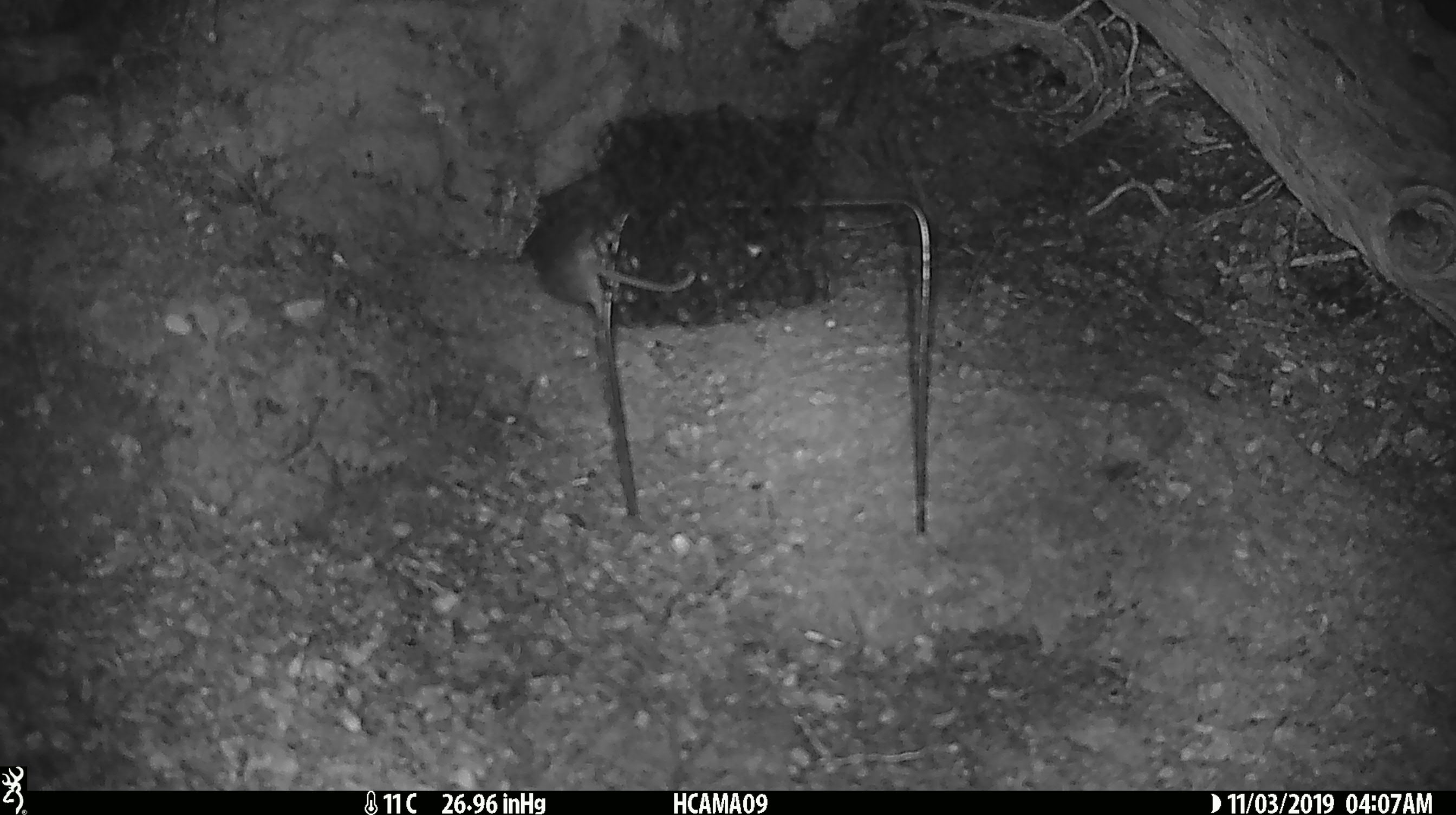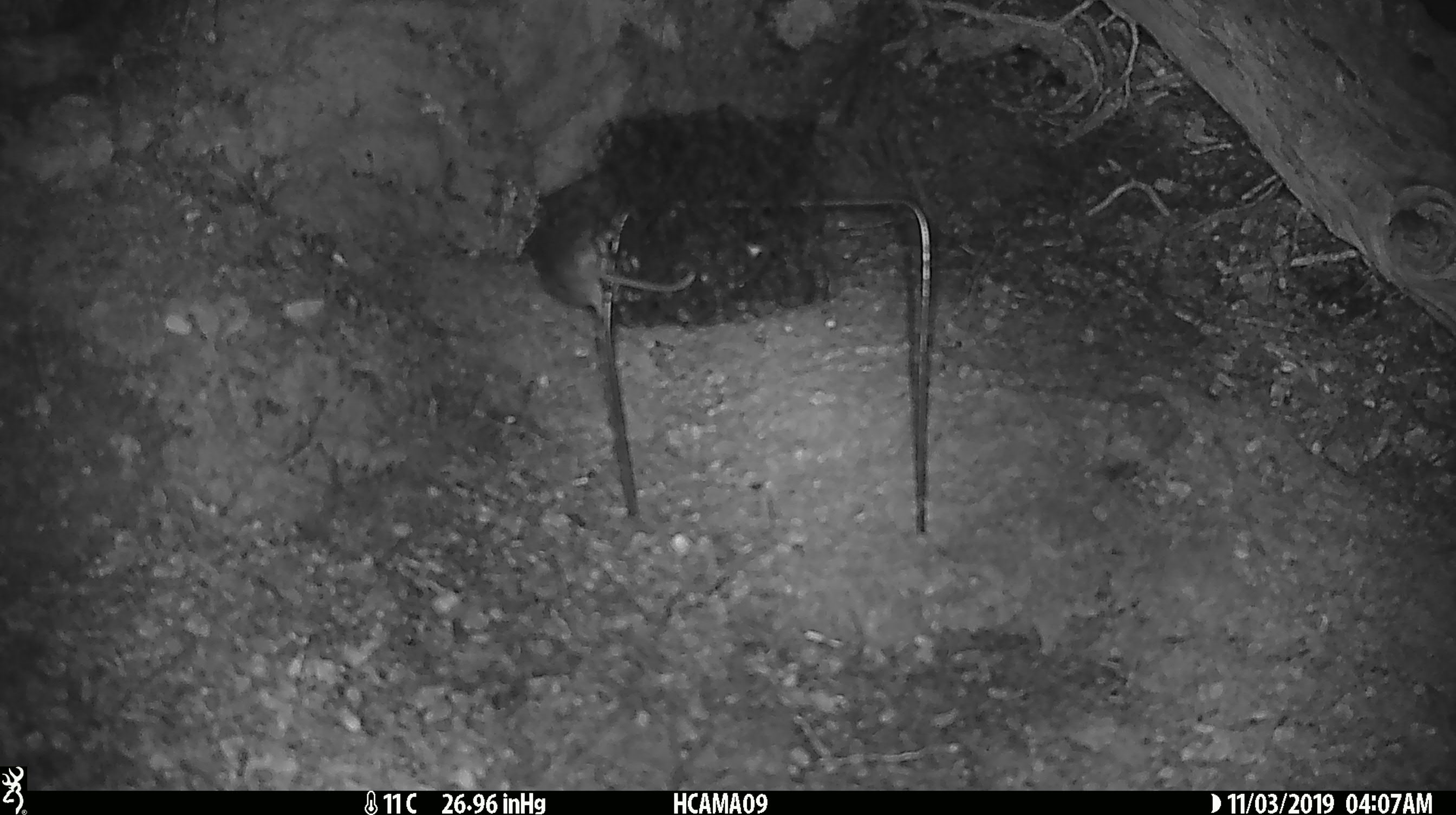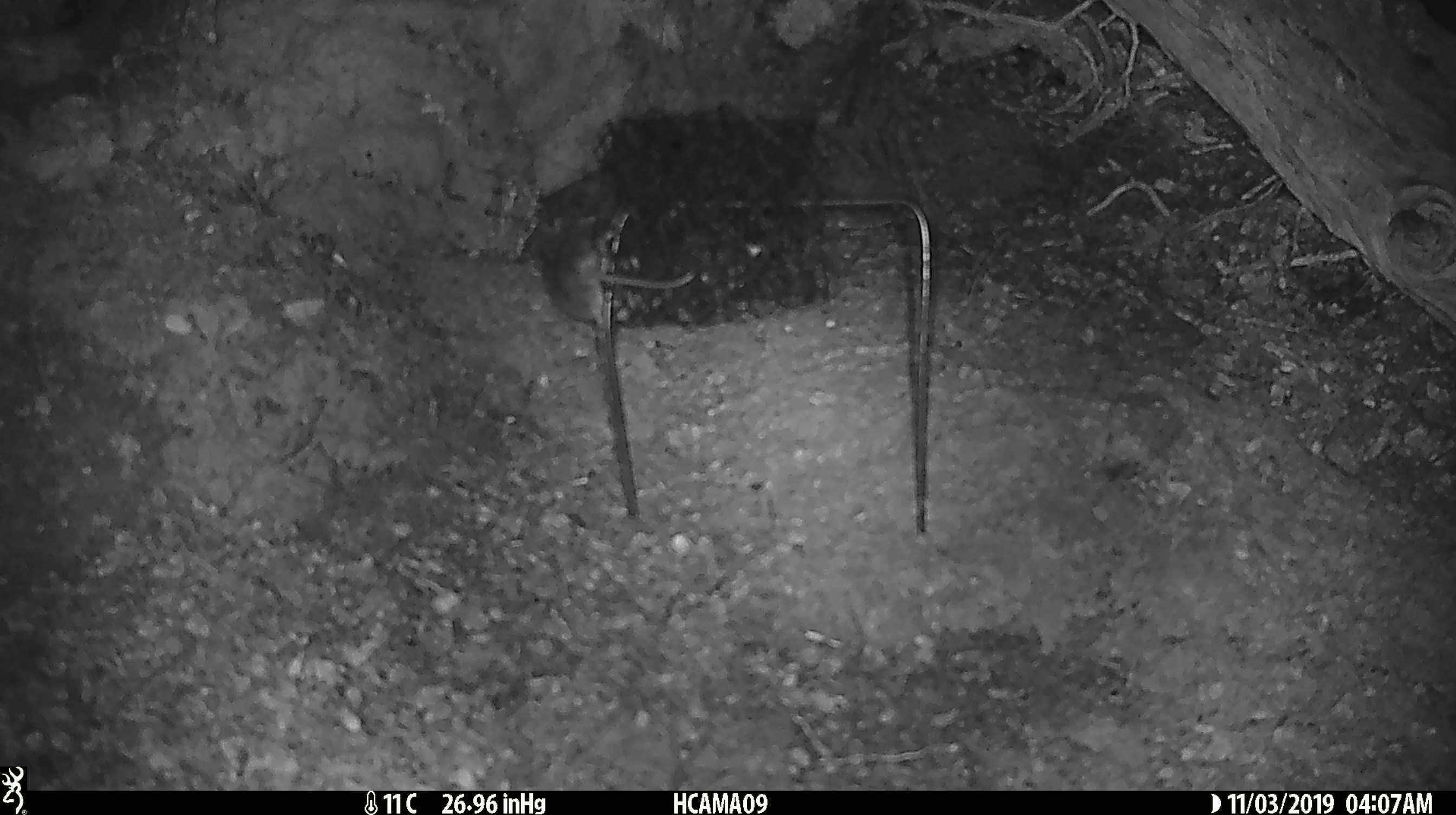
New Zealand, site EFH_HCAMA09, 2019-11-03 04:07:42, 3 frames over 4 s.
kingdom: Animalia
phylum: Chordata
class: Mammalia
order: Rodentia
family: Muridae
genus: Mus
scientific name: Mus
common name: mouse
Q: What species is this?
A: Mouse (Mus).